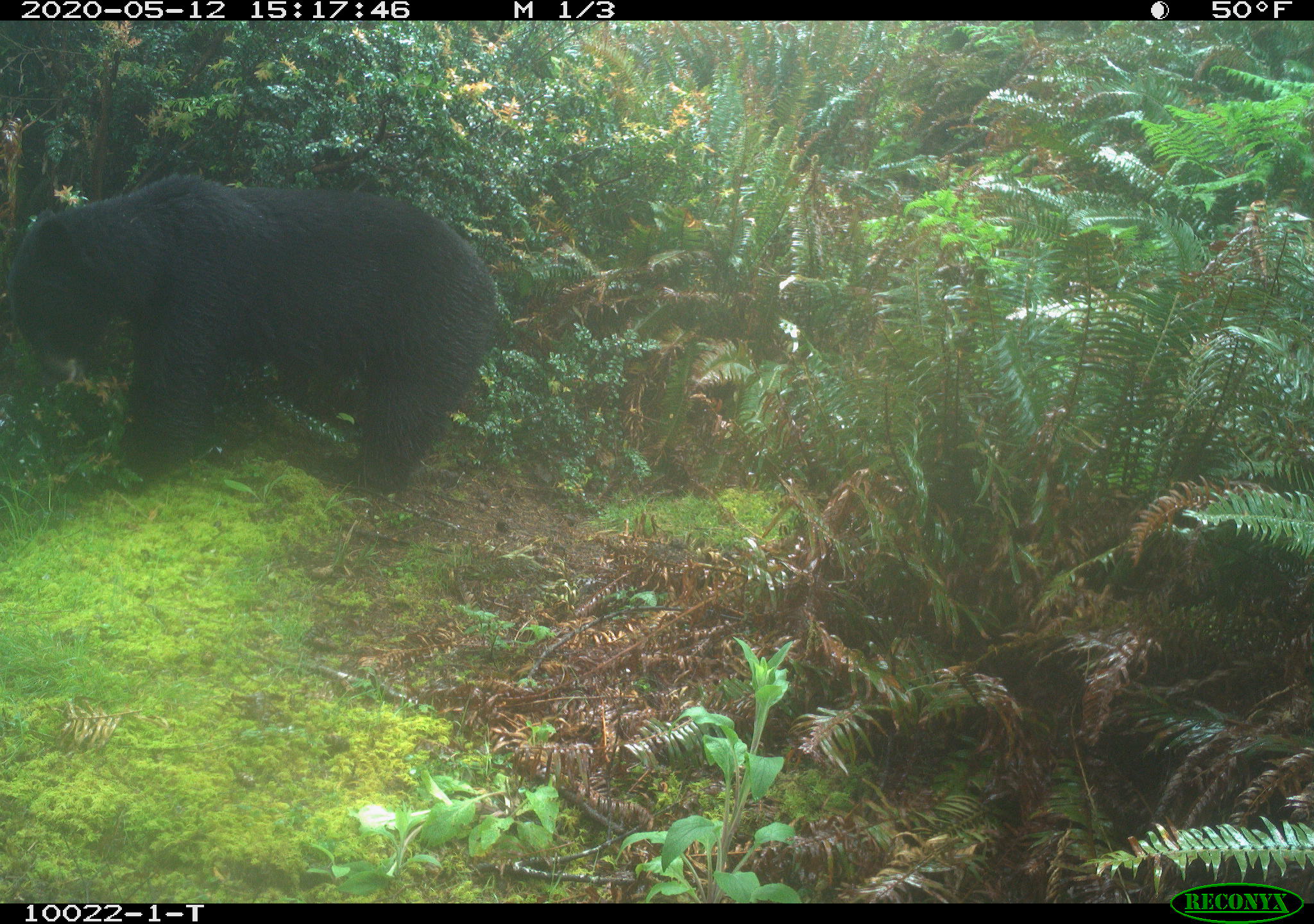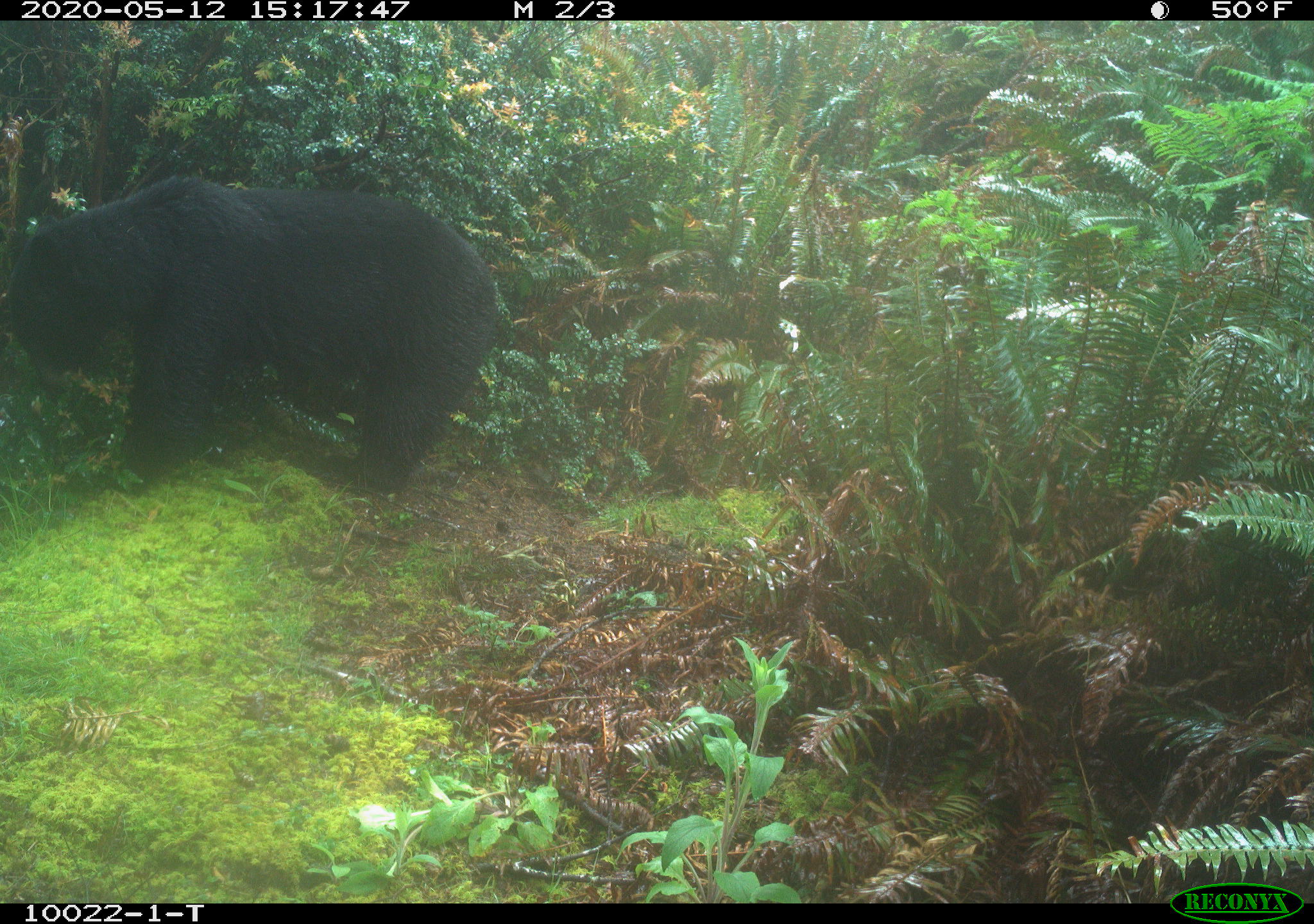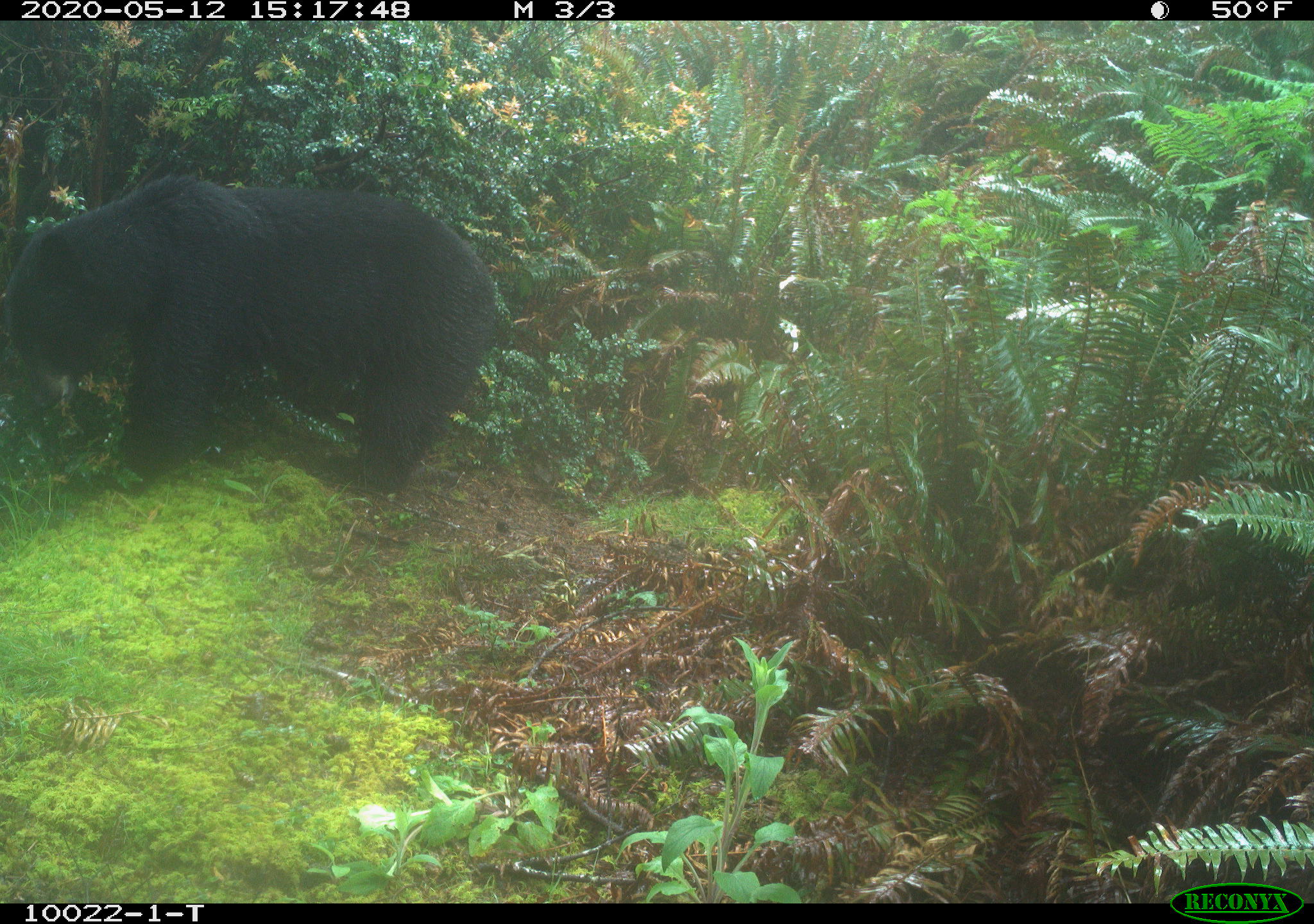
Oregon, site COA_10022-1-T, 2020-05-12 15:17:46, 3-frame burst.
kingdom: Animalia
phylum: Chordata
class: Mammalia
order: Carnivora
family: Ursidae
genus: Ursus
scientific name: Ursus americanus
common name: american black bear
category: black bear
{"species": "black bear (american black bear) (Ursus americanus)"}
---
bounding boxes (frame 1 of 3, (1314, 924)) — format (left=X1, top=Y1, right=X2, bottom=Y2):
black bear: (left=0, top=176, right=513, bottom=486)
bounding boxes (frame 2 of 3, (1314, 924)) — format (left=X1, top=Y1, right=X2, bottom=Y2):
black bear: (left=0, top=175, right=508, bottom=492)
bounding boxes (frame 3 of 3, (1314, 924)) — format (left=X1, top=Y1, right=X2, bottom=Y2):
black bear: (left=0, top=183, right=506, bottom=495)